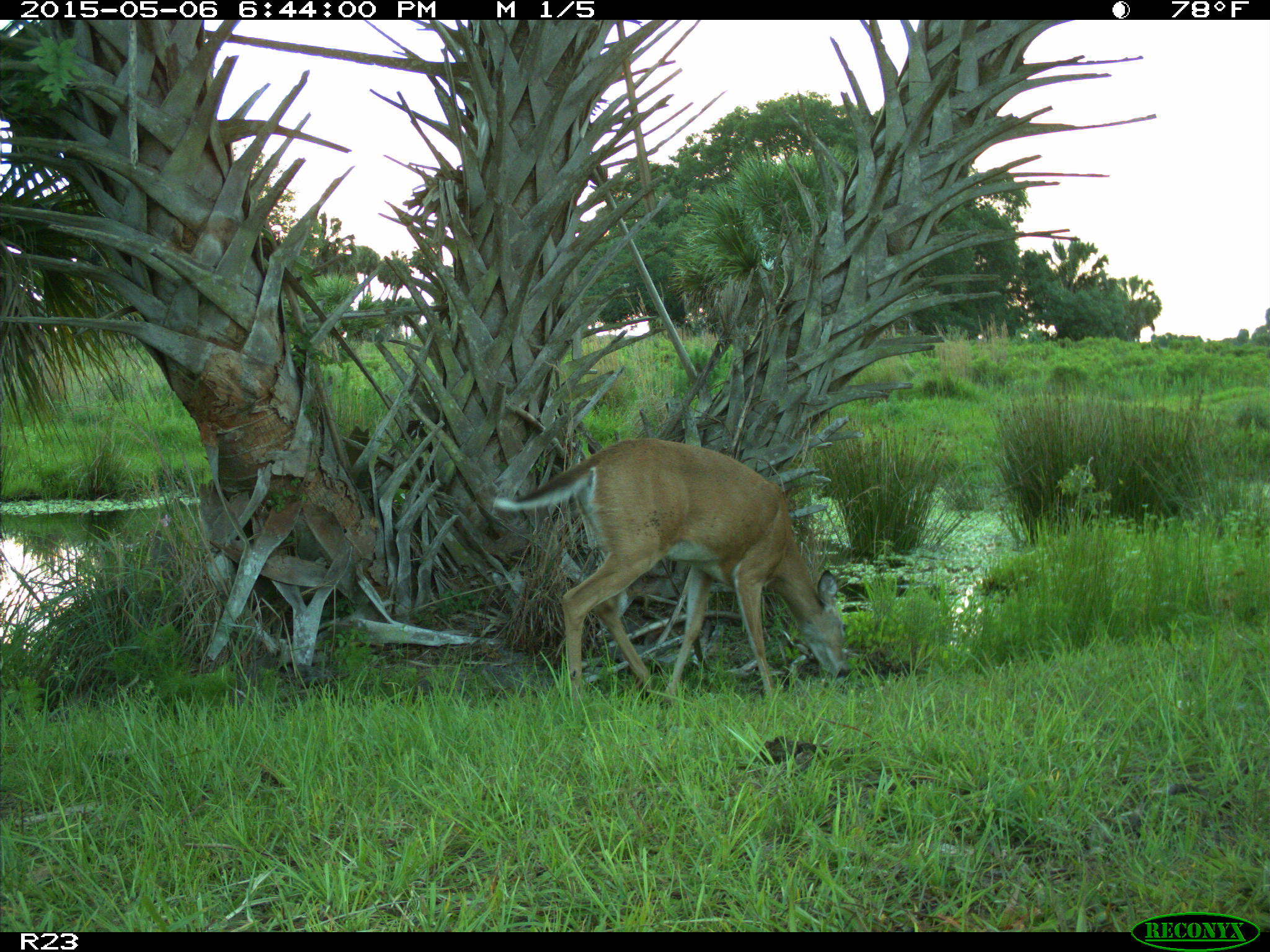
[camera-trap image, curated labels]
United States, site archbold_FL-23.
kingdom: Animalia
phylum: Chordata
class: Mammalia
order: Artiodactyla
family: Bovidae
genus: Bos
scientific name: Bos taurus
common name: domestic cow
Bos taurus (domestic cow).